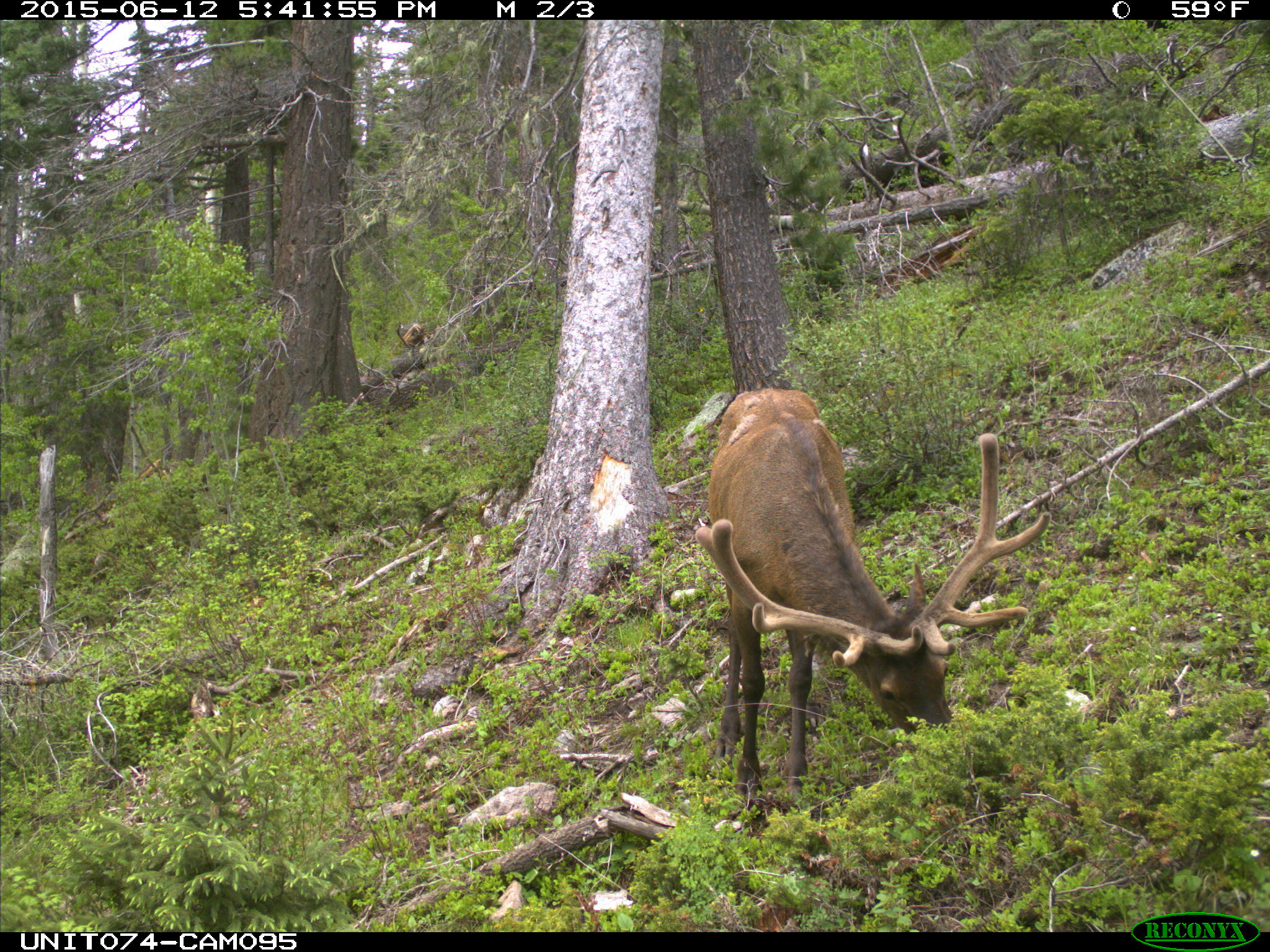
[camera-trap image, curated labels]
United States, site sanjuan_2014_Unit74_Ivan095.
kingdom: Animalia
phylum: Chordata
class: Mammalia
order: Artiodactyla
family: Cervidae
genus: Cervus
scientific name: Cervus elaphus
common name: red deer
Cervus elaphus (red deer).